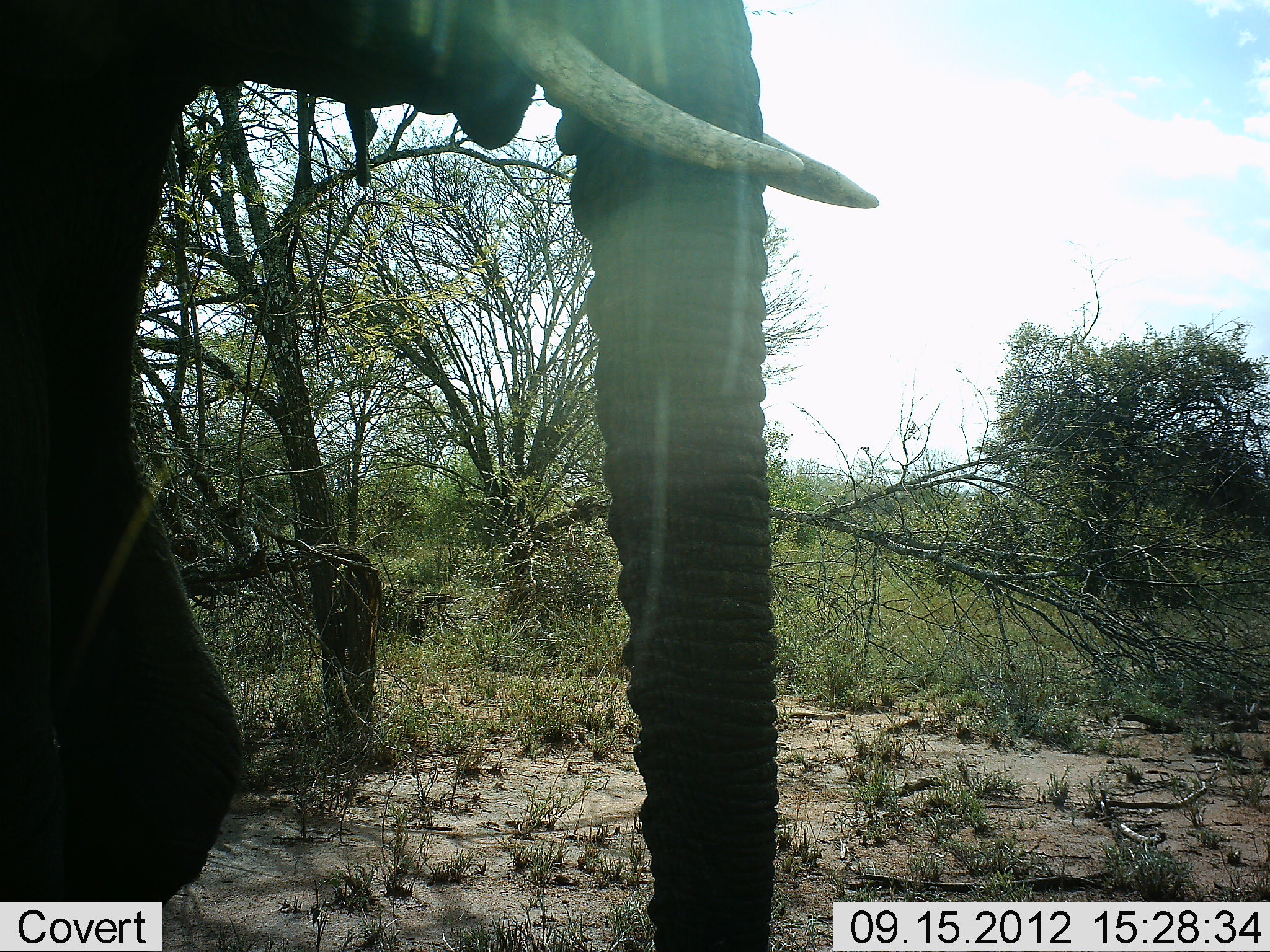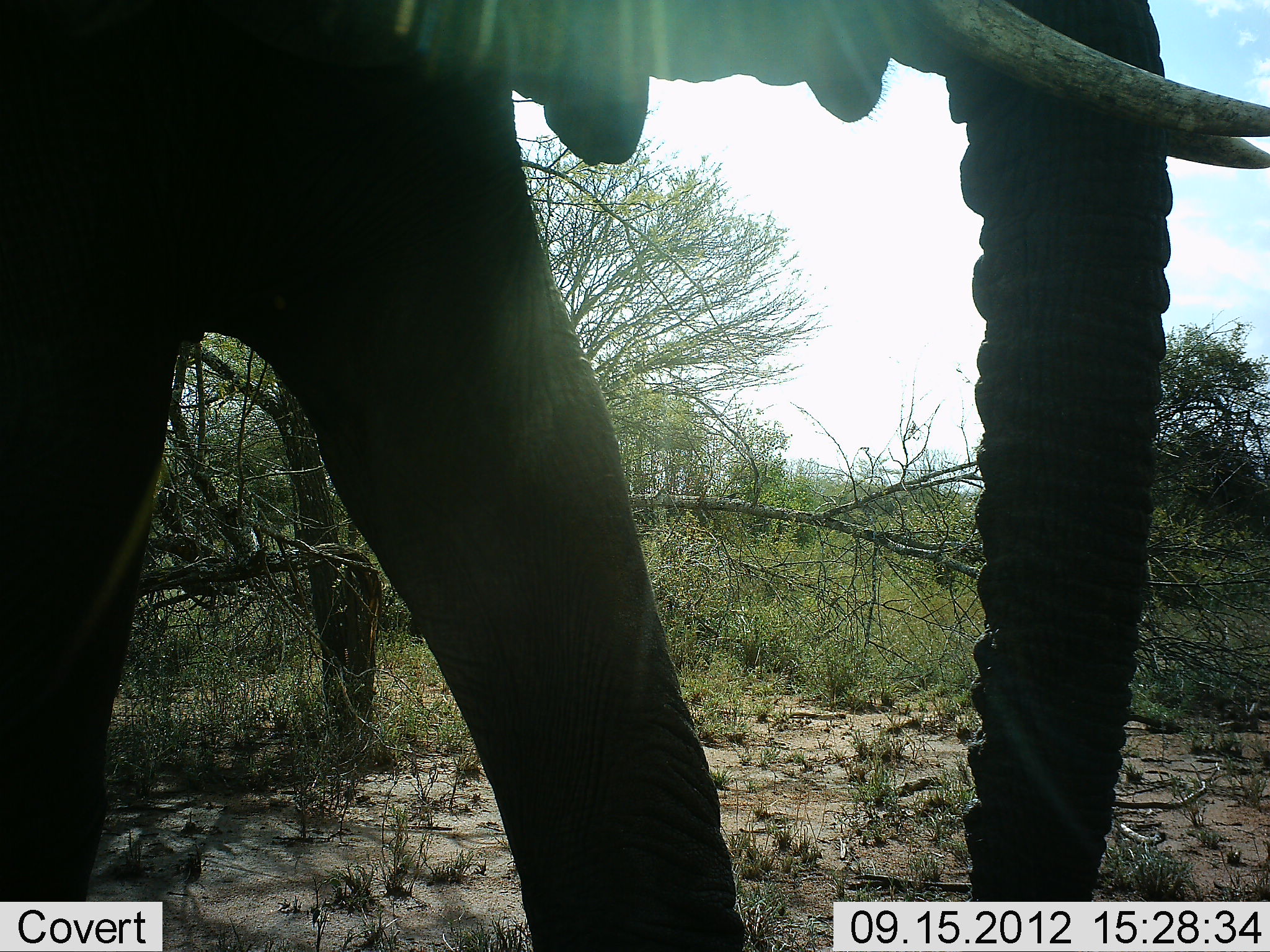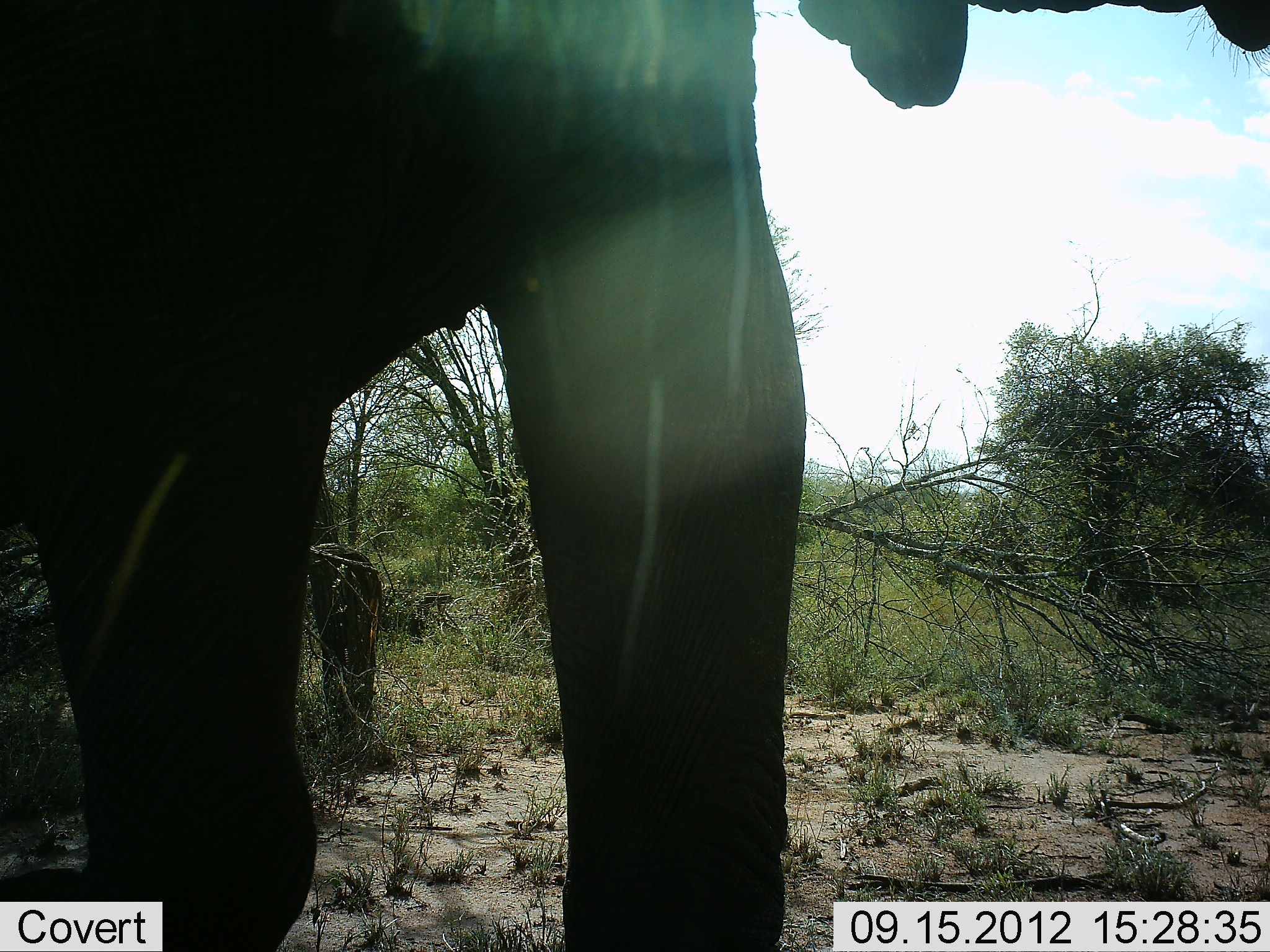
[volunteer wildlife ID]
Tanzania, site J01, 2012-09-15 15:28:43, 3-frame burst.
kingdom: Animalia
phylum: Chordata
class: Mammalia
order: Proboscidea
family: Elephantidae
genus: Loxodonta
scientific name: Loxodonta africana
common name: african bush elephant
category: elephant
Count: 1.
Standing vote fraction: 50%.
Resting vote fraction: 10%.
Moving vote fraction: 40%.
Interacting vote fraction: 0%.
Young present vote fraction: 0%.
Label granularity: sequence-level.